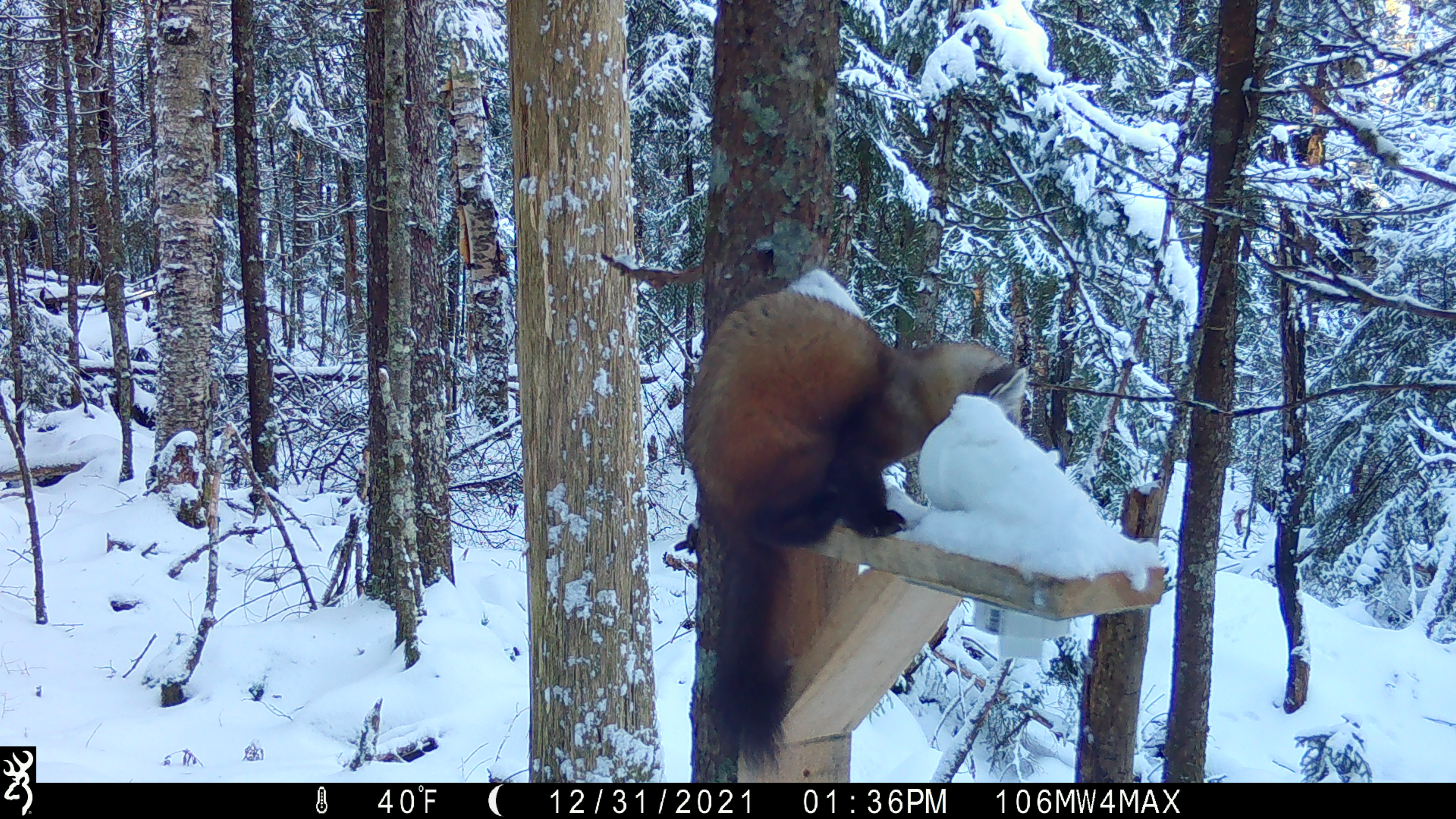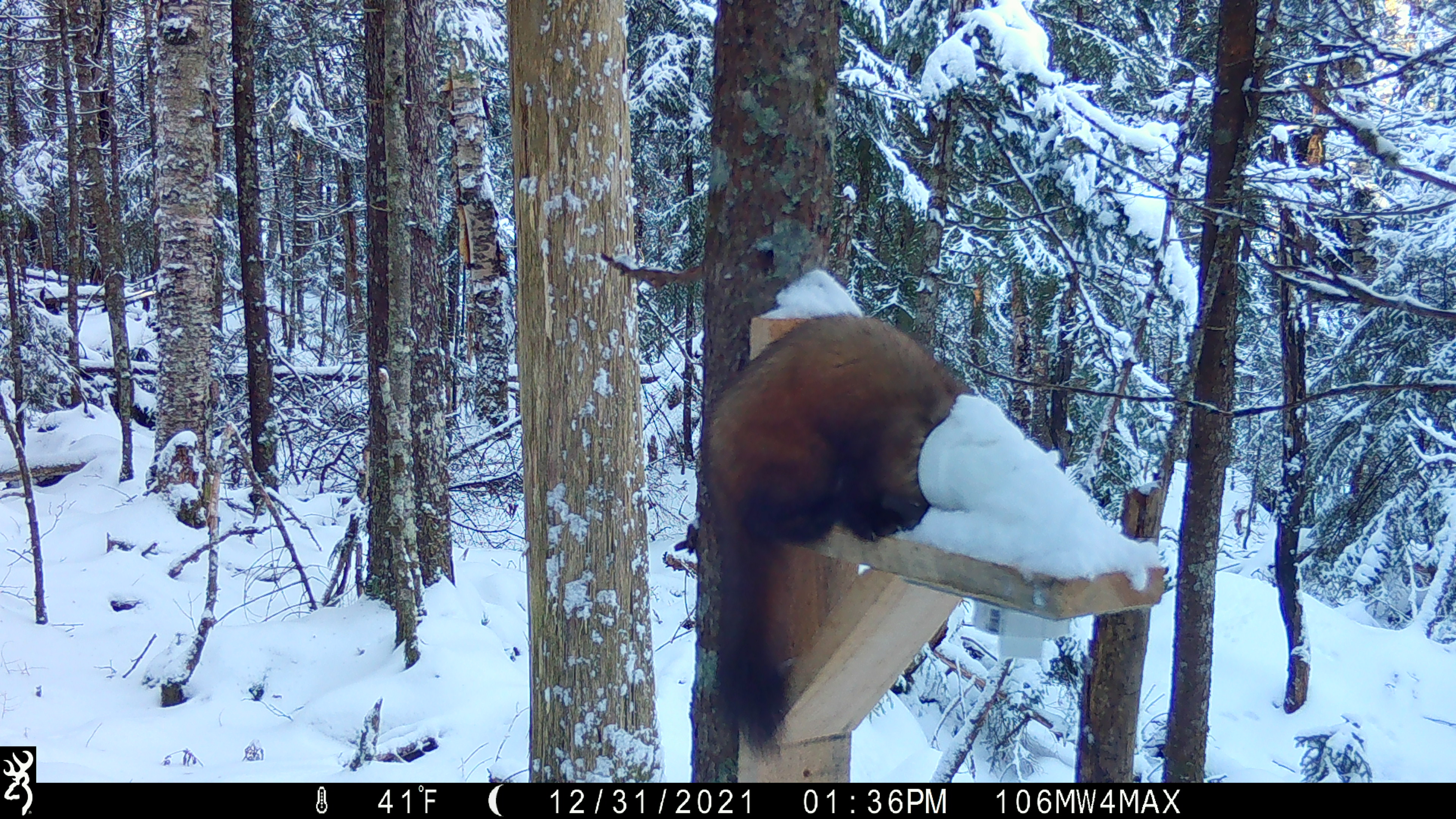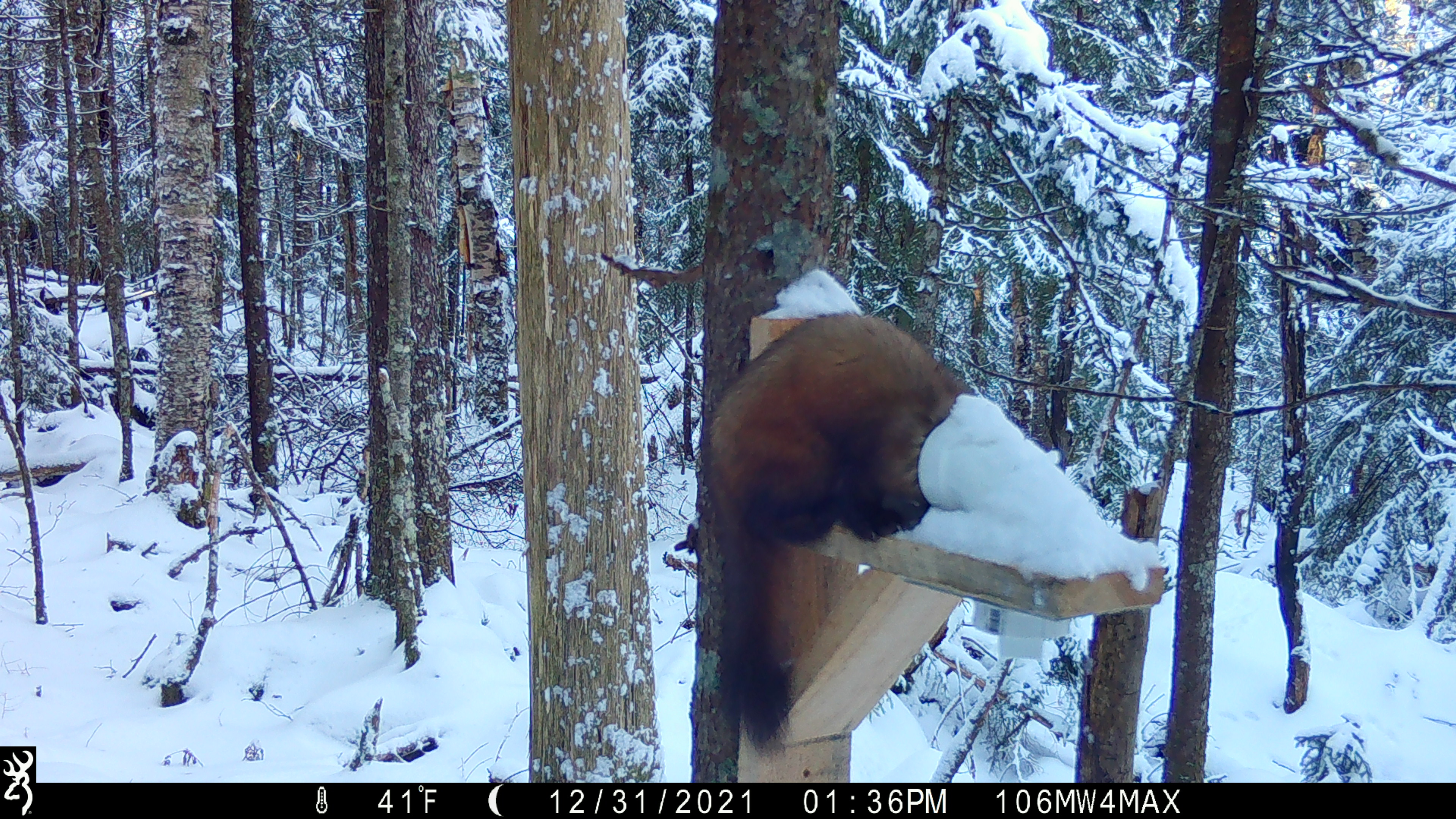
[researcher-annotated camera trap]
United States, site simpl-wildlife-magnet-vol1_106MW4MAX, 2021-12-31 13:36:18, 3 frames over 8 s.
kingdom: Animalia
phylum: Chordata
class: Mammalia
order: Carnivora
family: Mustelidae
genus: Martes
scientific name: Martes americana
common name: american marten